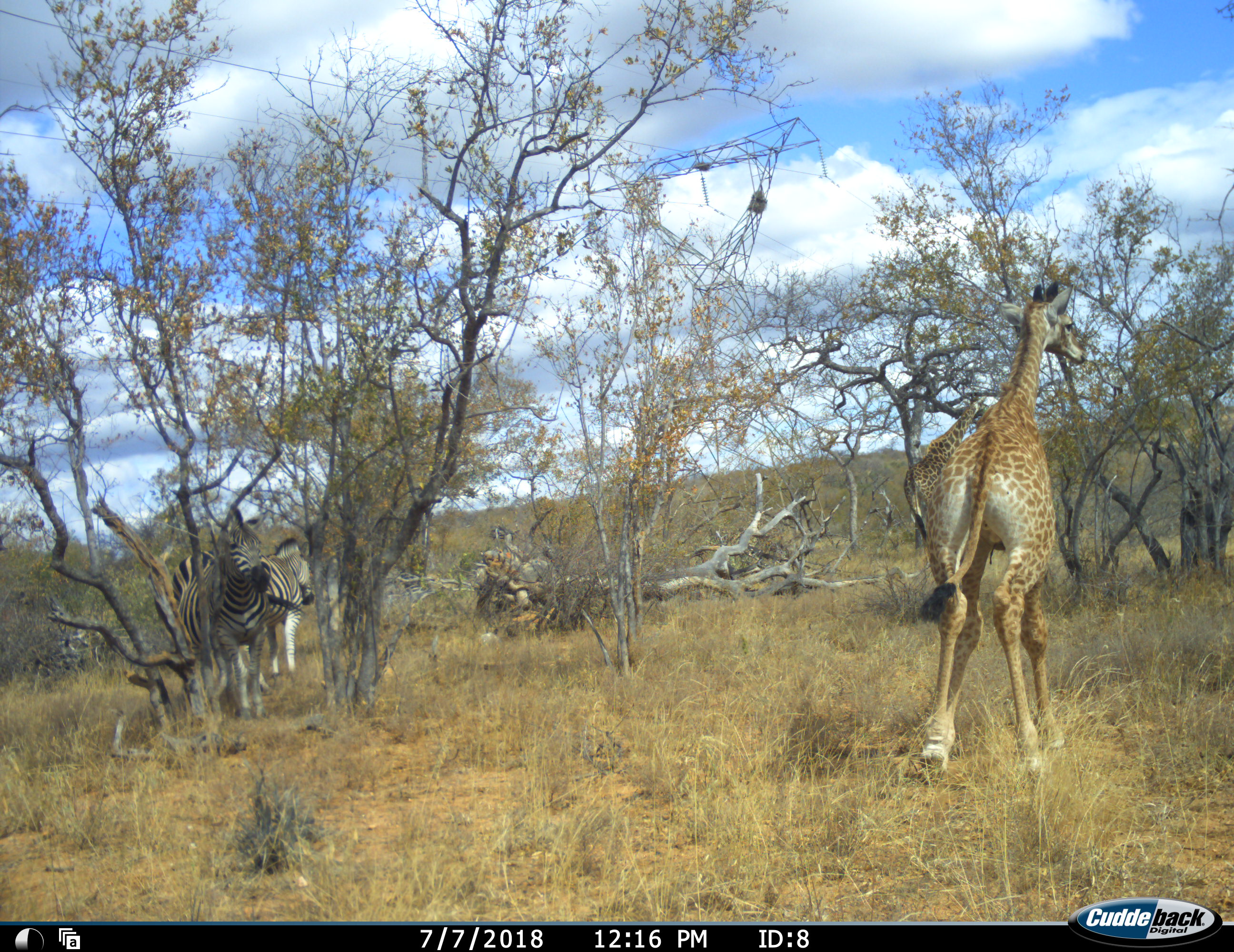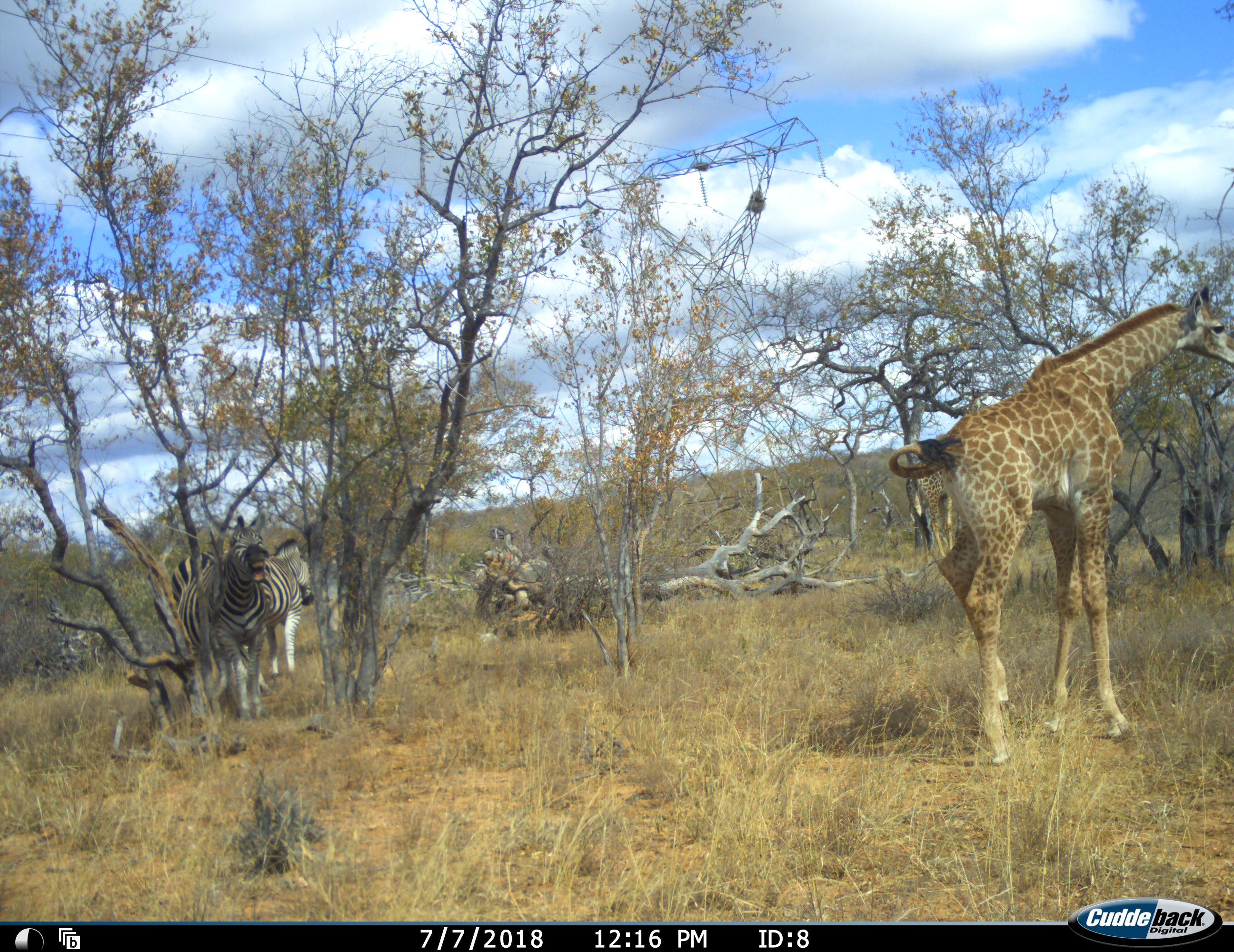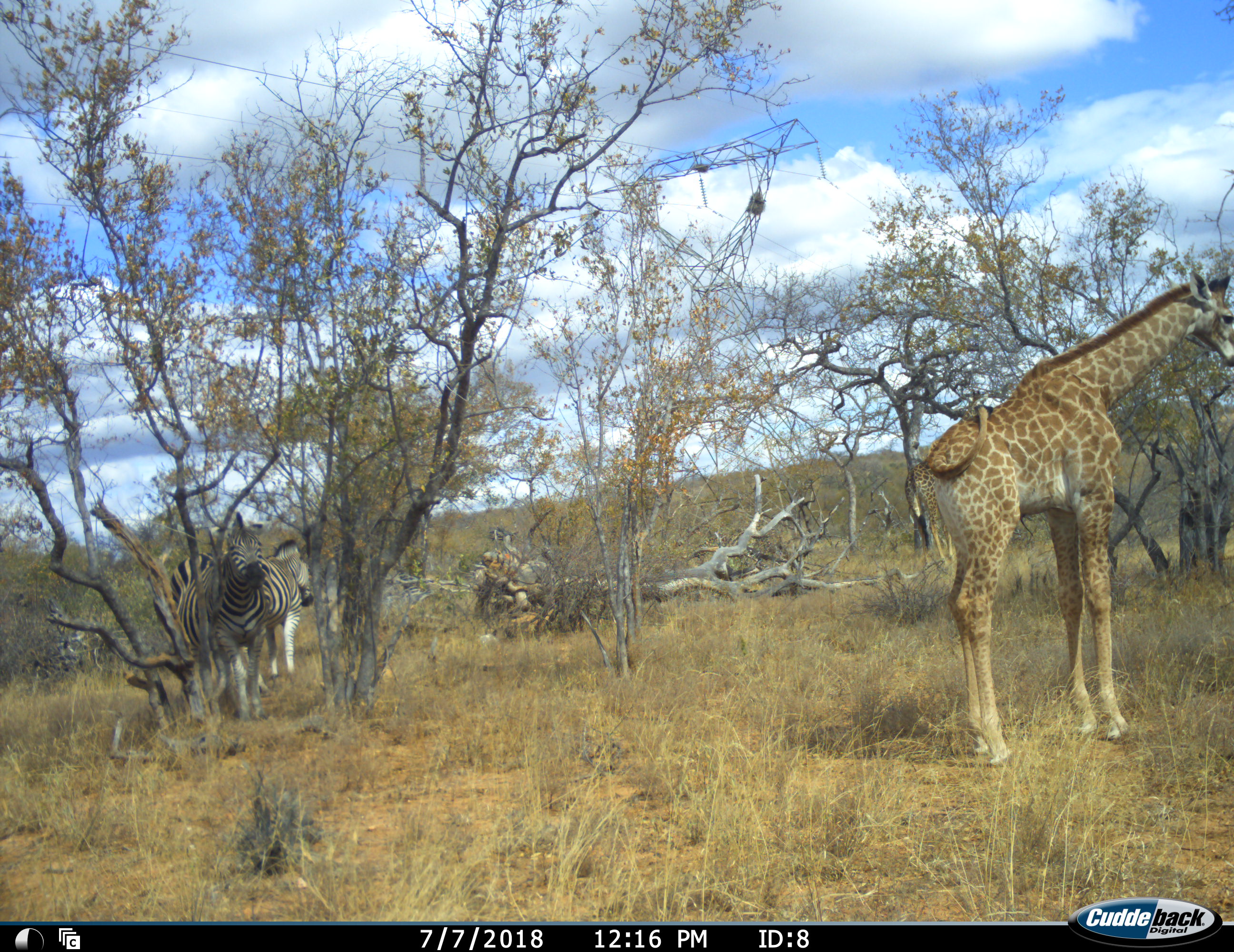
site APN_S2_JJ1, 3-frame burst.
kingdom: Animalia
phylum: Chordata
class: Mammalia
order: Artiodactyla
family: Giraffidae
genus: Giraffa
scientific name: Giraffa camelopardalis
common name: giraffe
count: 1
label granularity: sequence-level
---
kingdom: Animalia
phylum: Chordata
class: Mammalia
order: Perissodactyla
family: Equidae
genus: Equus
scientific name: Equus quagga burchellii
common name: burchell's zebra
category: zebraburchells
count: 2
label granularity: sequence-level